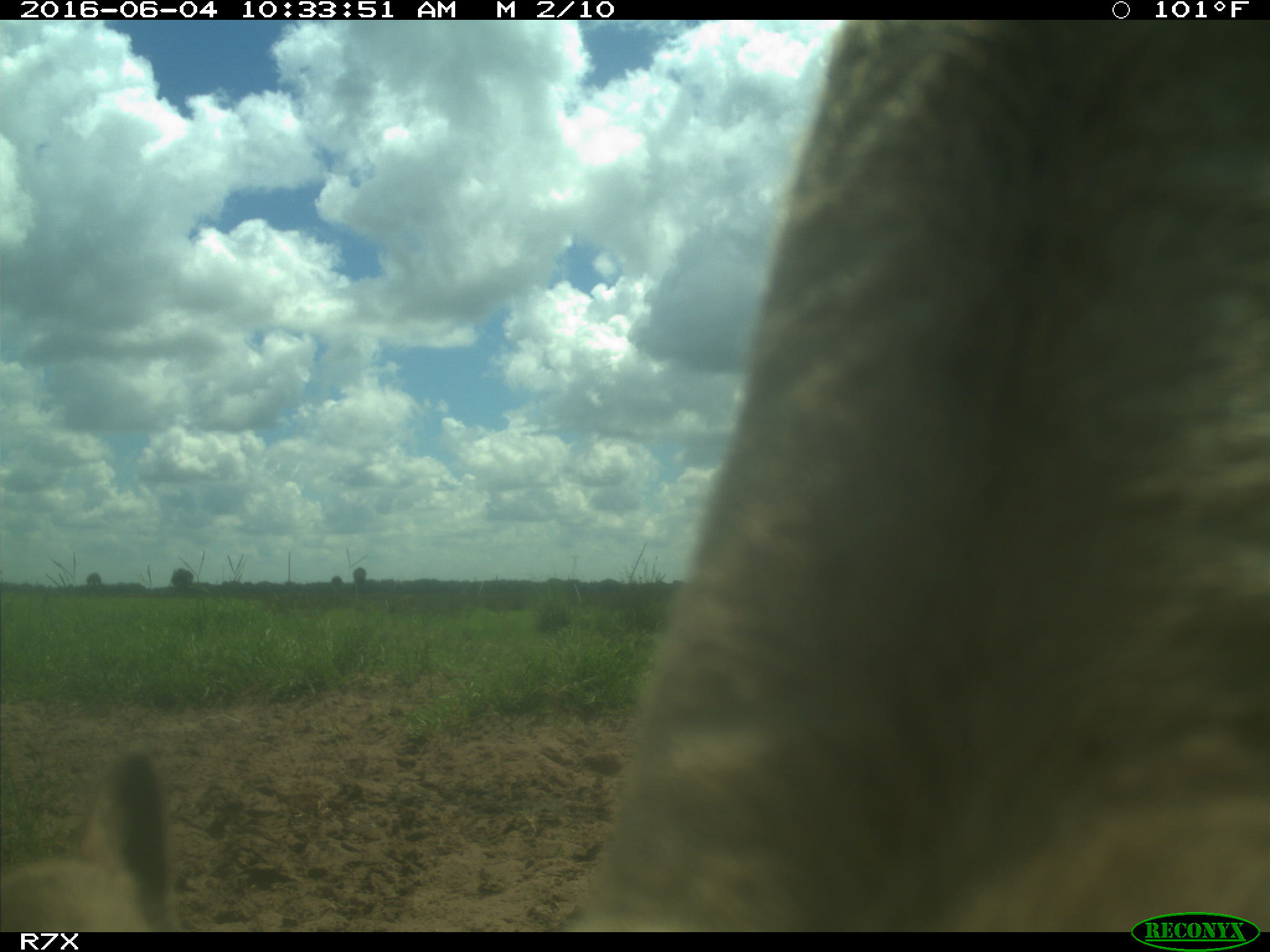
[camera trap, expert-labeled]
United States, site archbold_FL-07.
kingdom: Animalia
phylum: Chordata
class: Mammalia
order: Artiodactyla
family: Bovidae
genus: Bos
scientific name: Bos taurus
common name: domestic cow